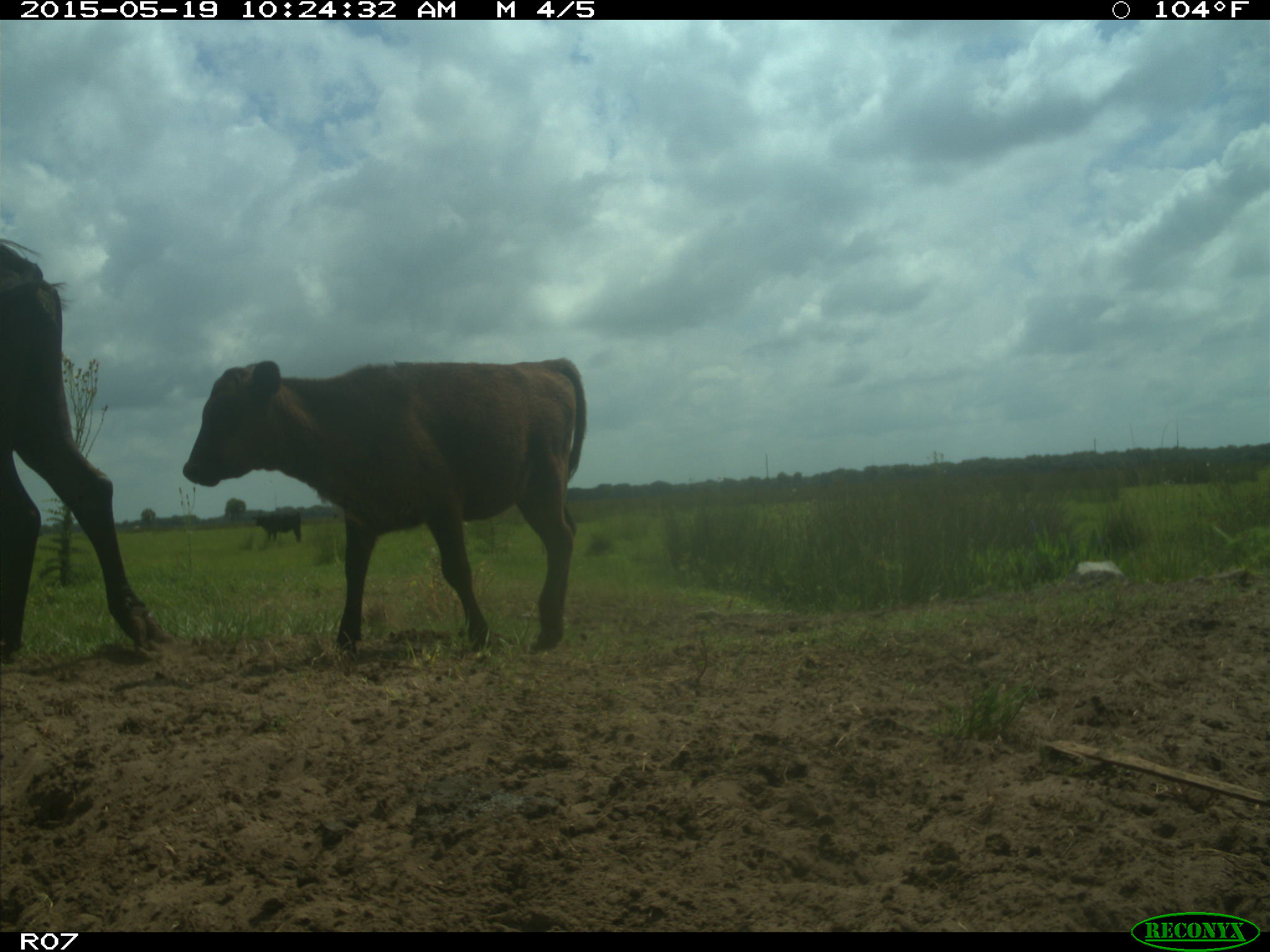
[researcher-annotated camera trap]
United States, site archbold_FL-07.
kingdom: Animalia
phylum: Chordata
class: Mammalia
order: Artiodactyla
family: Bovidae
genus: Bos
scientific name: Bos taurus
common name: domestic cow